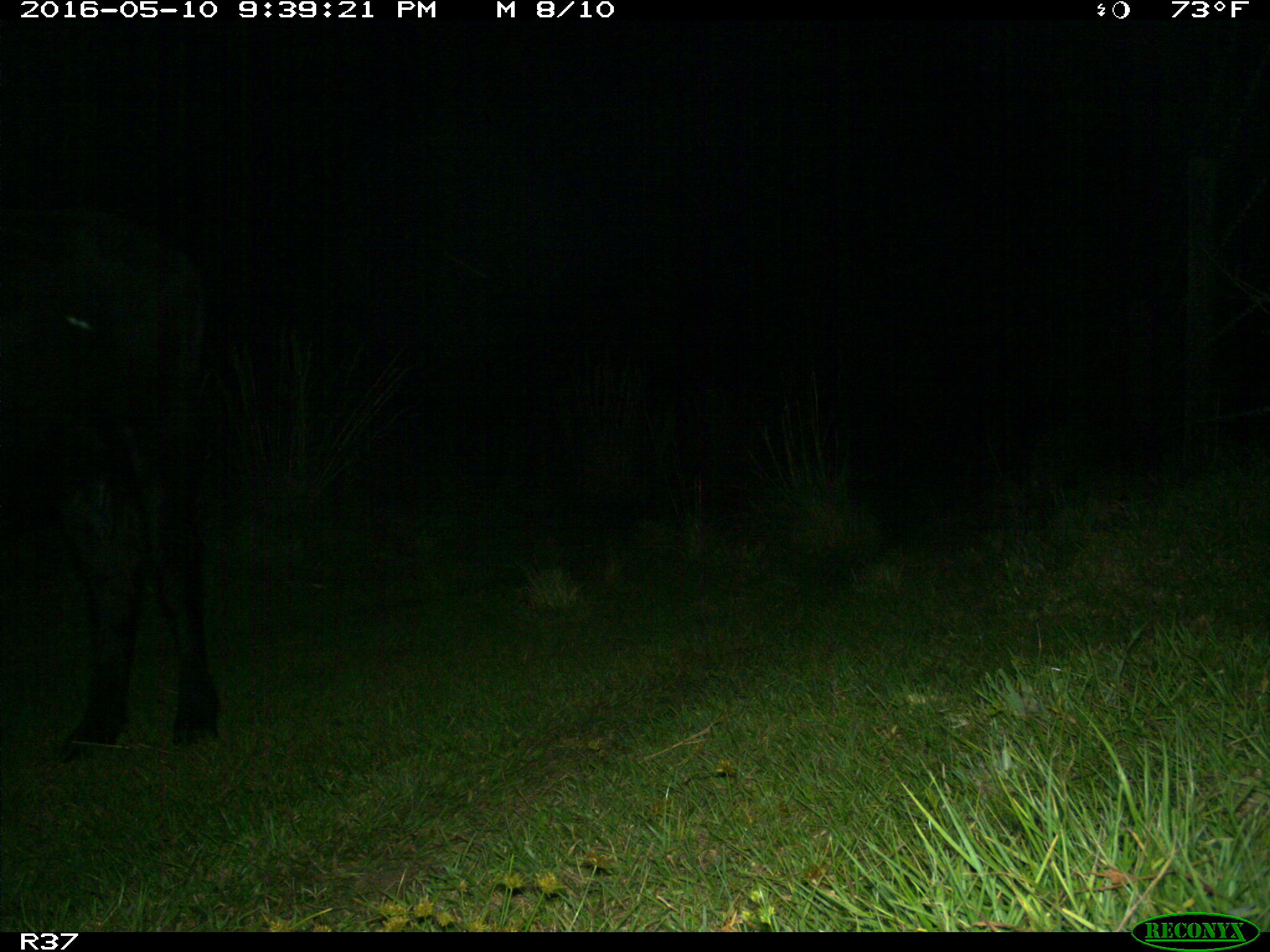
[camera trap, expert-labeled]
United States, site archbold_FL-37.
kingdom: Animalia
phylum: Chordata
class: Mammalia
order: Artiodactyla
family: Bovidae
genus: Bos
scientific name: Bos taurus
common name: domestic cow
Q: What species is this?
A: Bos taurus (domestic cow).